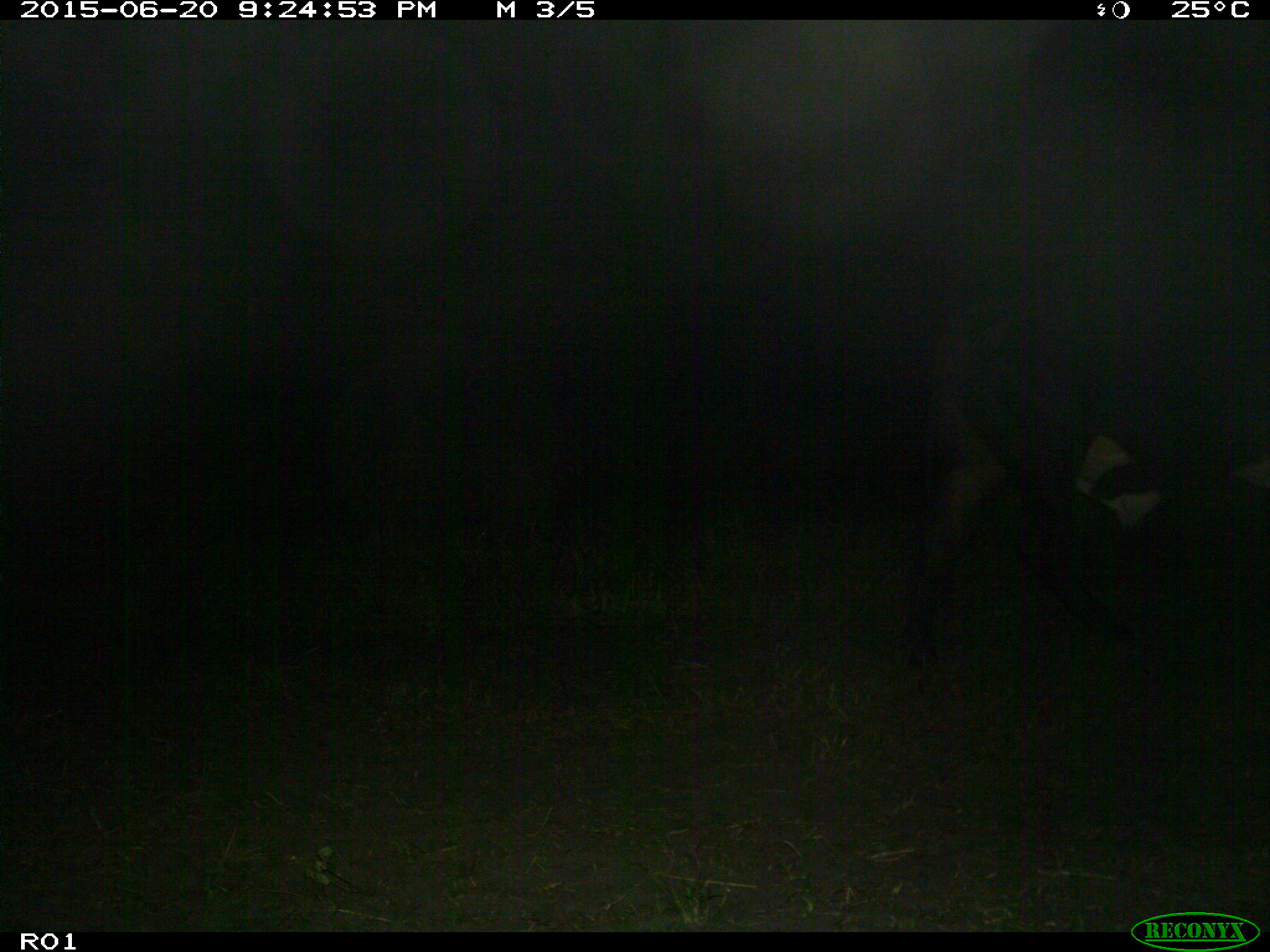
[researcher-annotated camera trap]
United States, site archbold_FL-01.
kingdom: Animalia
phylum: Chordata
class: Mammalia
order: Artiodactyla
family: Bovidae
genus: Bos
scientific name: Bos taurus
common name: domestic cow